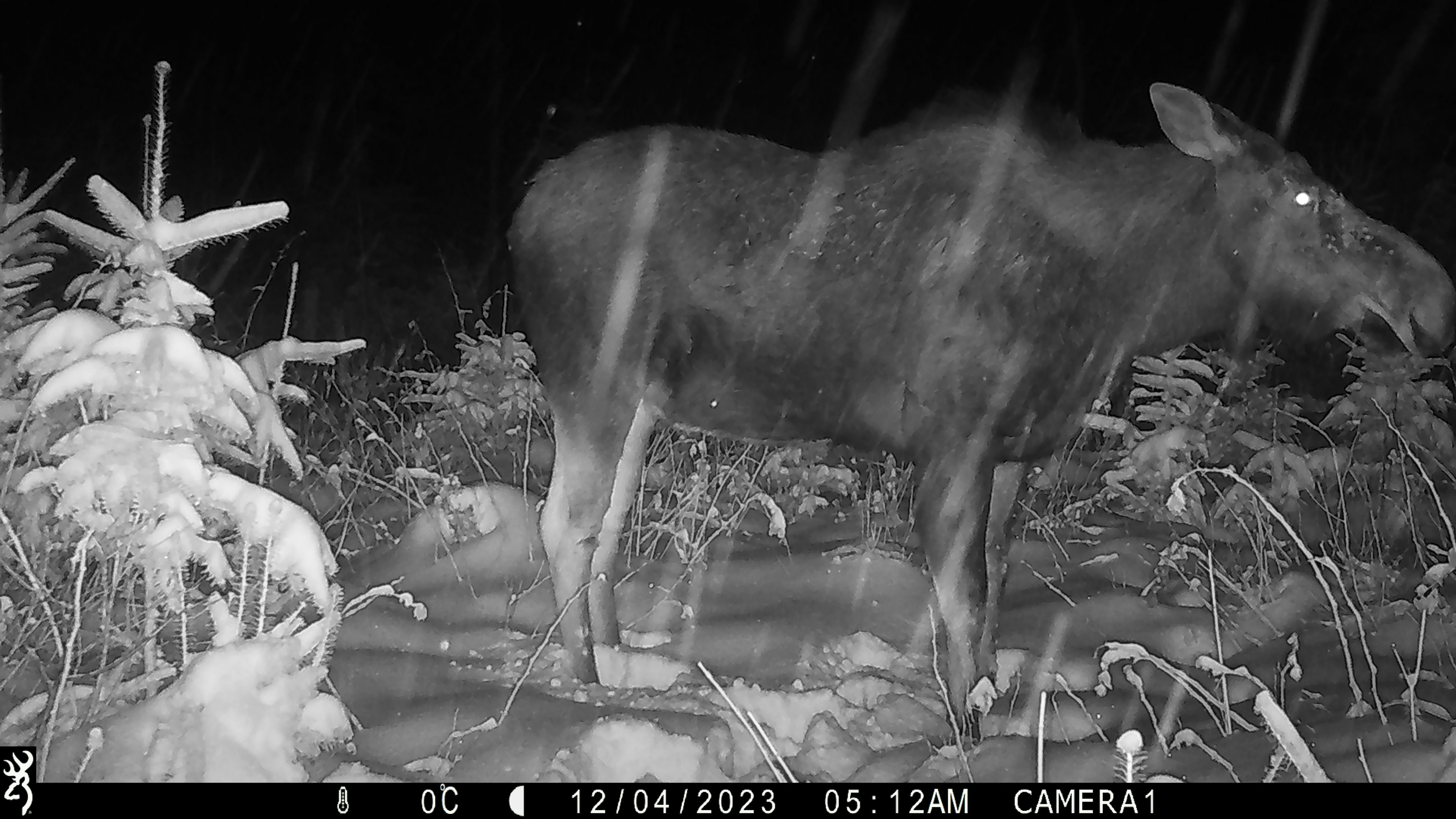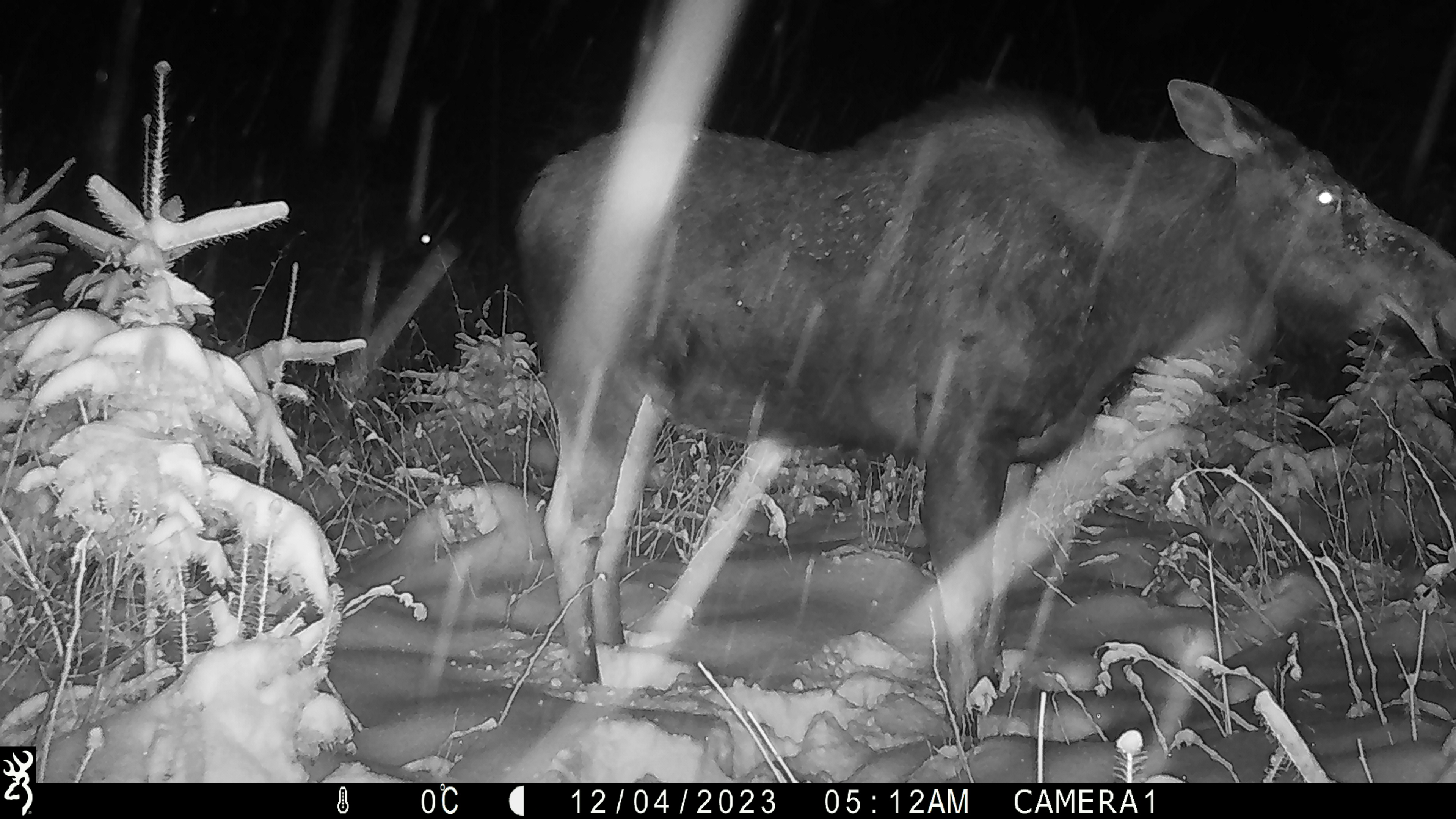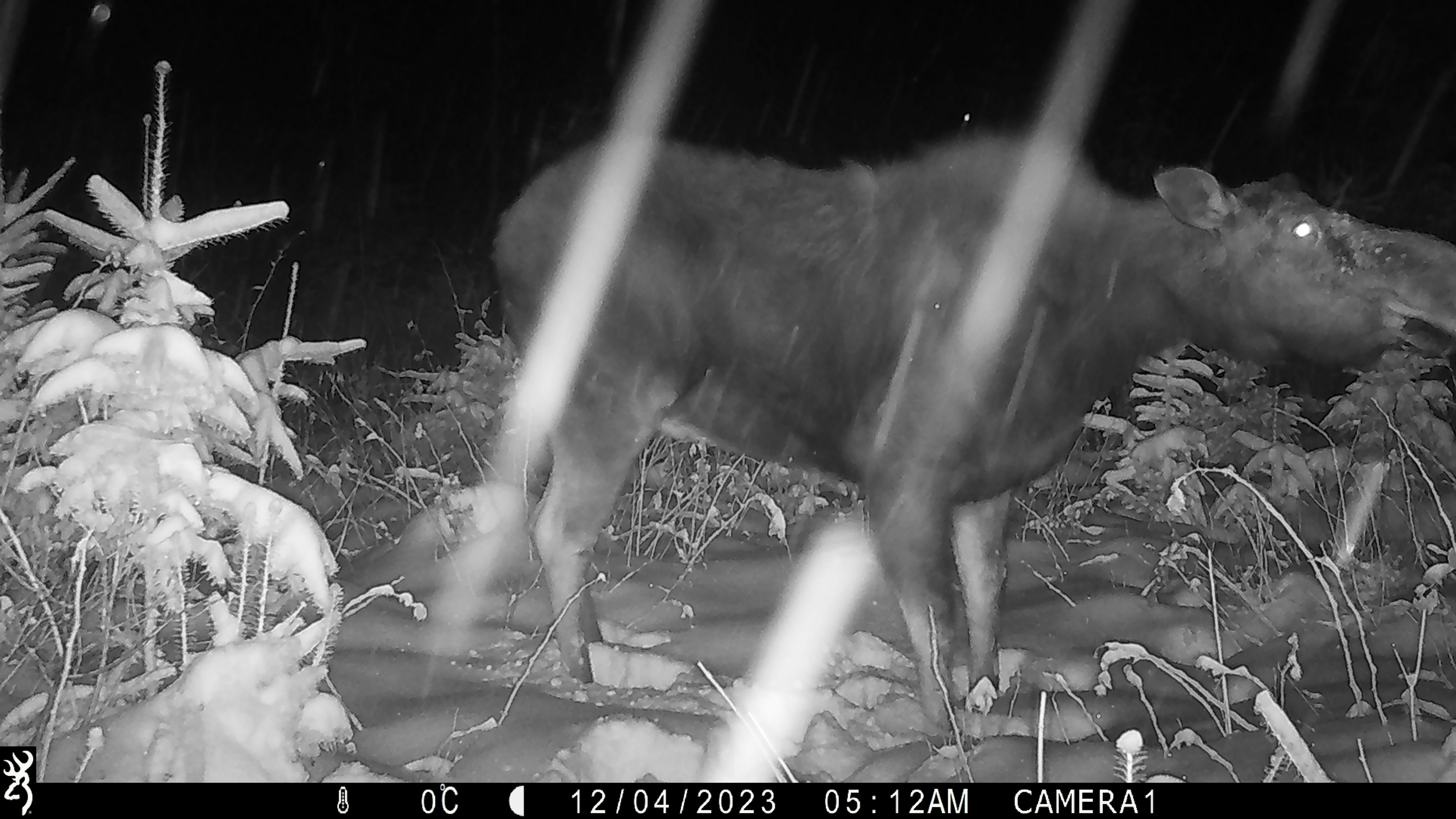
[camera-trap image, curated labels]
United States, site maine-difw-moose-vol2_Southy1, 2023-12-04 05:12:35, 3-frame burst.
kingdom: Animalia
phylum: Chordata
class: Mammalia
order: Artiodactyla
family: Cervidae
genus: Alces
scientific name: Alces alces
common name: moose